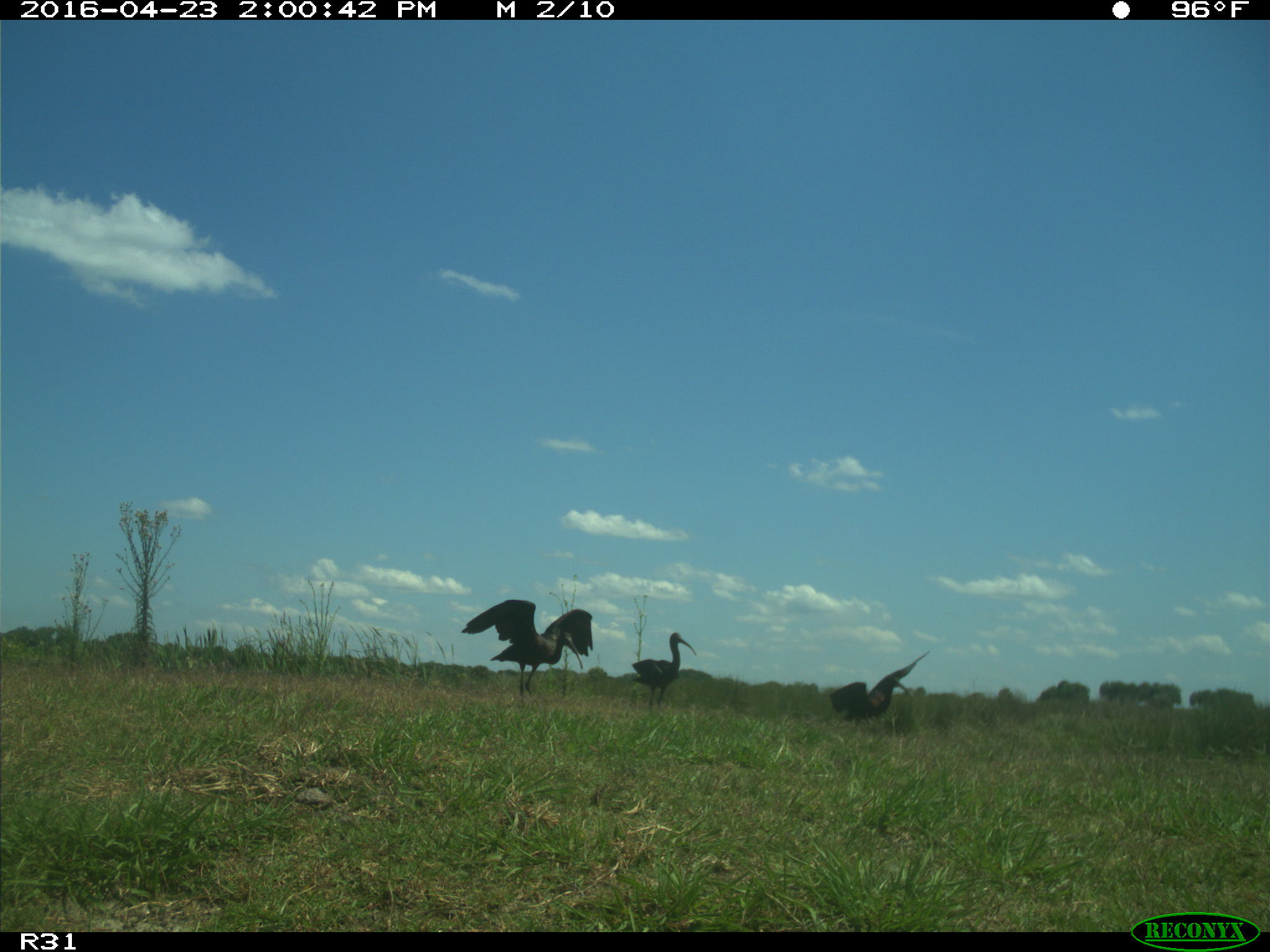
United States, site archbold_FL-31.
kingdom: Animalia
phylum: Chordata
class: Aves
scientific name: Aves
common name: birds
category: unidentified bird